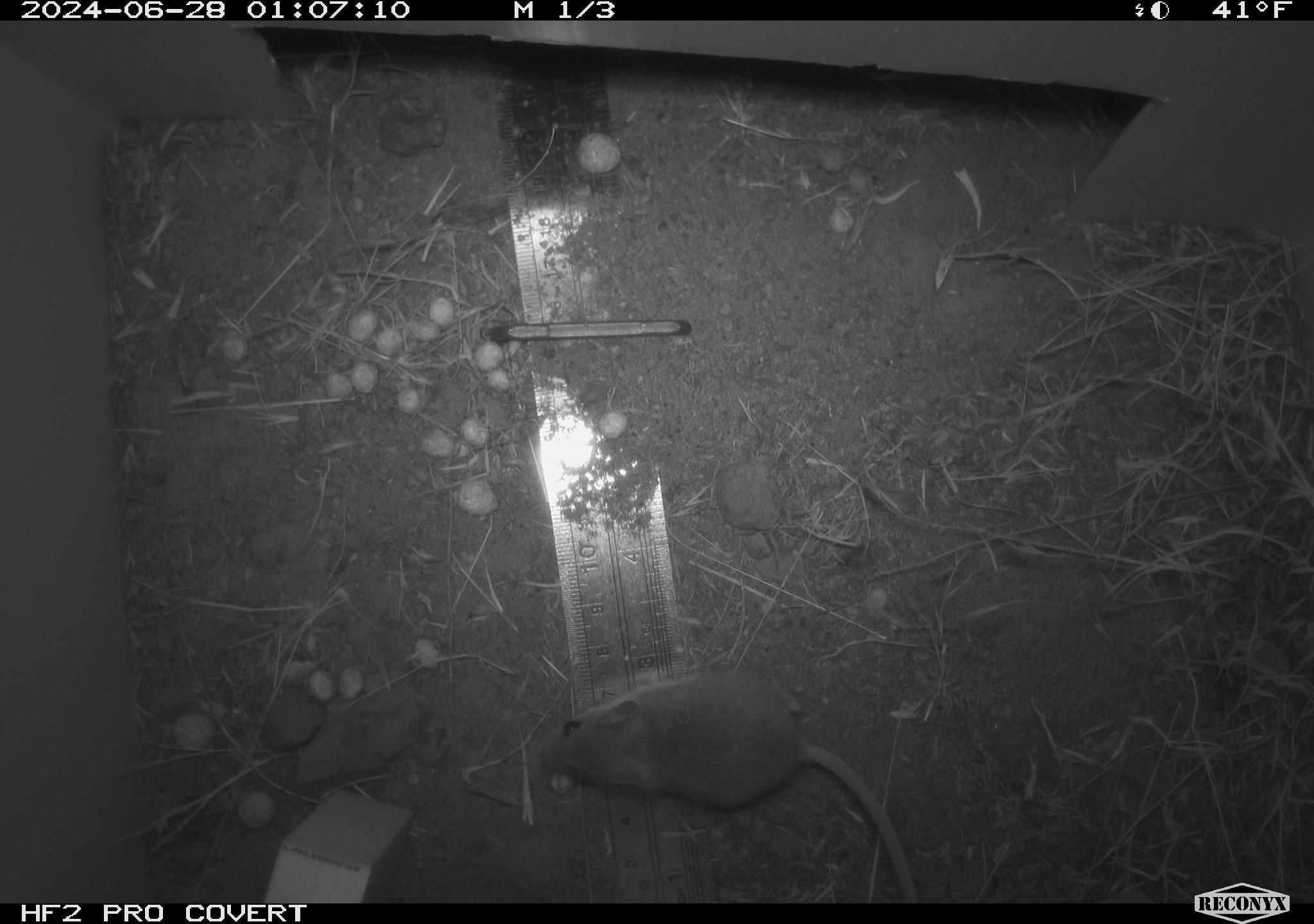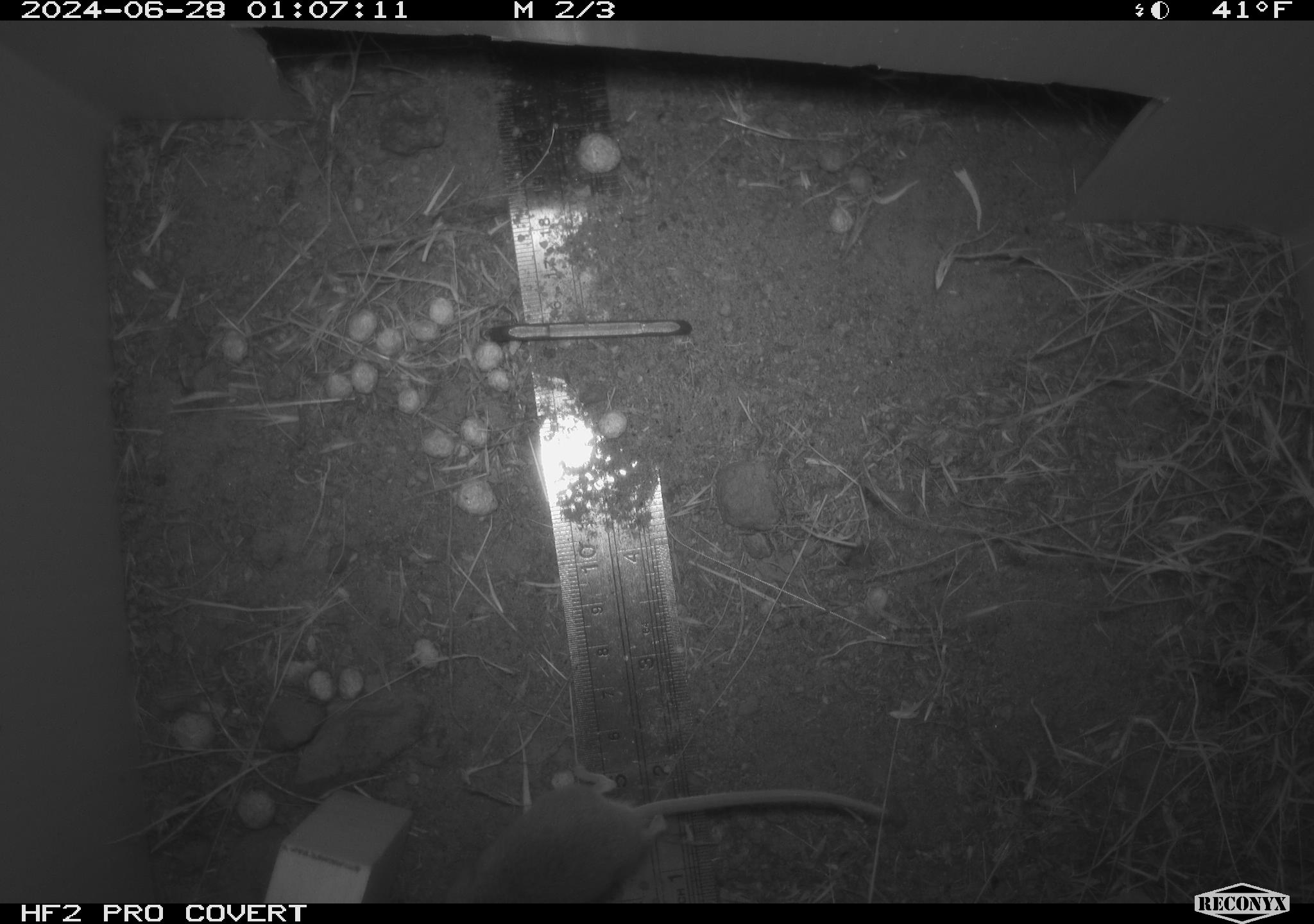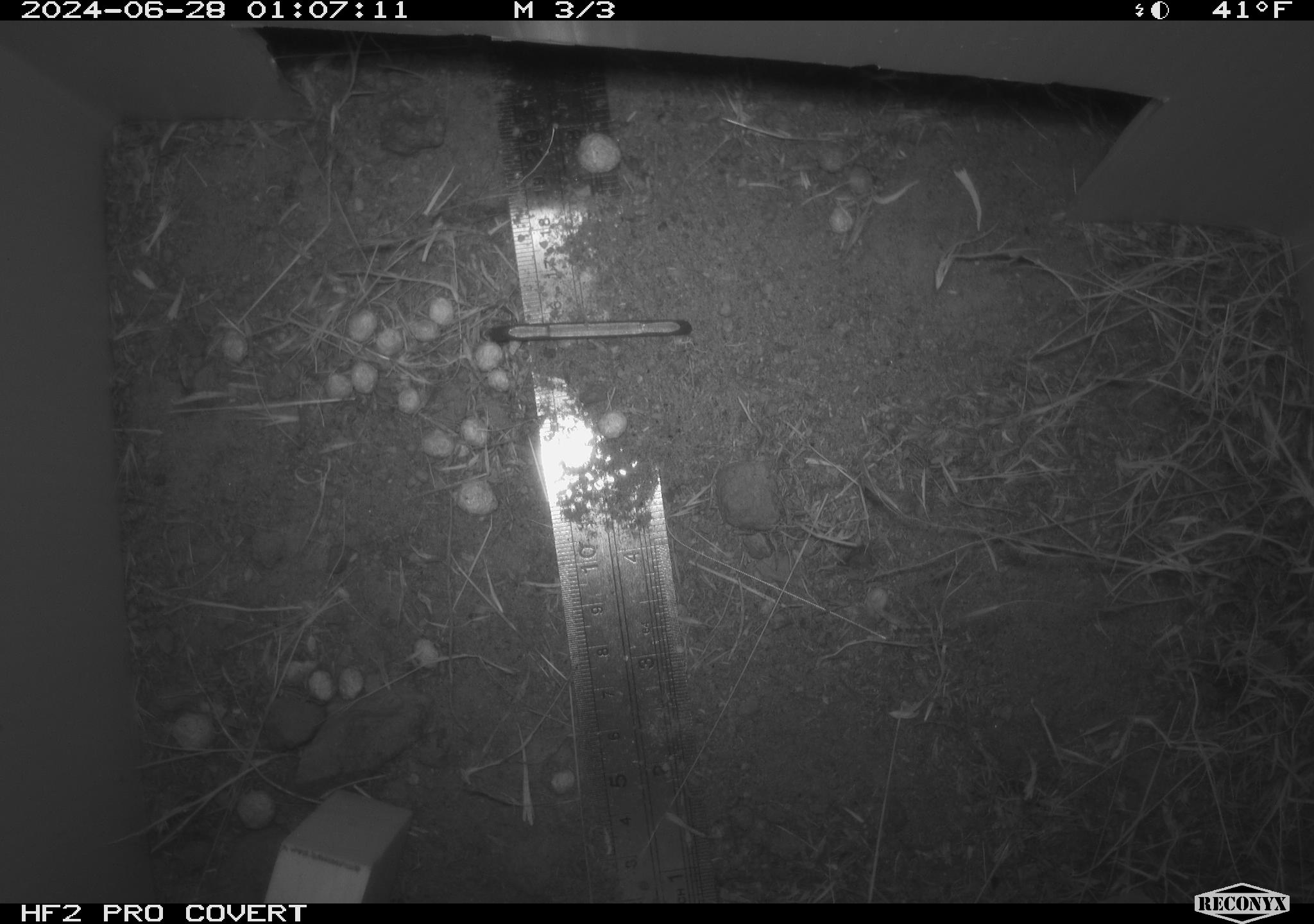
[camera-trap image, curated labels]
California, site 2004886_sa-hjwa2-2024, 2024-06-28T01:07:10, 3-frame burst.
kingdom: Animalia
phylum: Chordata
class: Mammalia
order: Rodentia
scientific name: Rodentia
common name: rodent